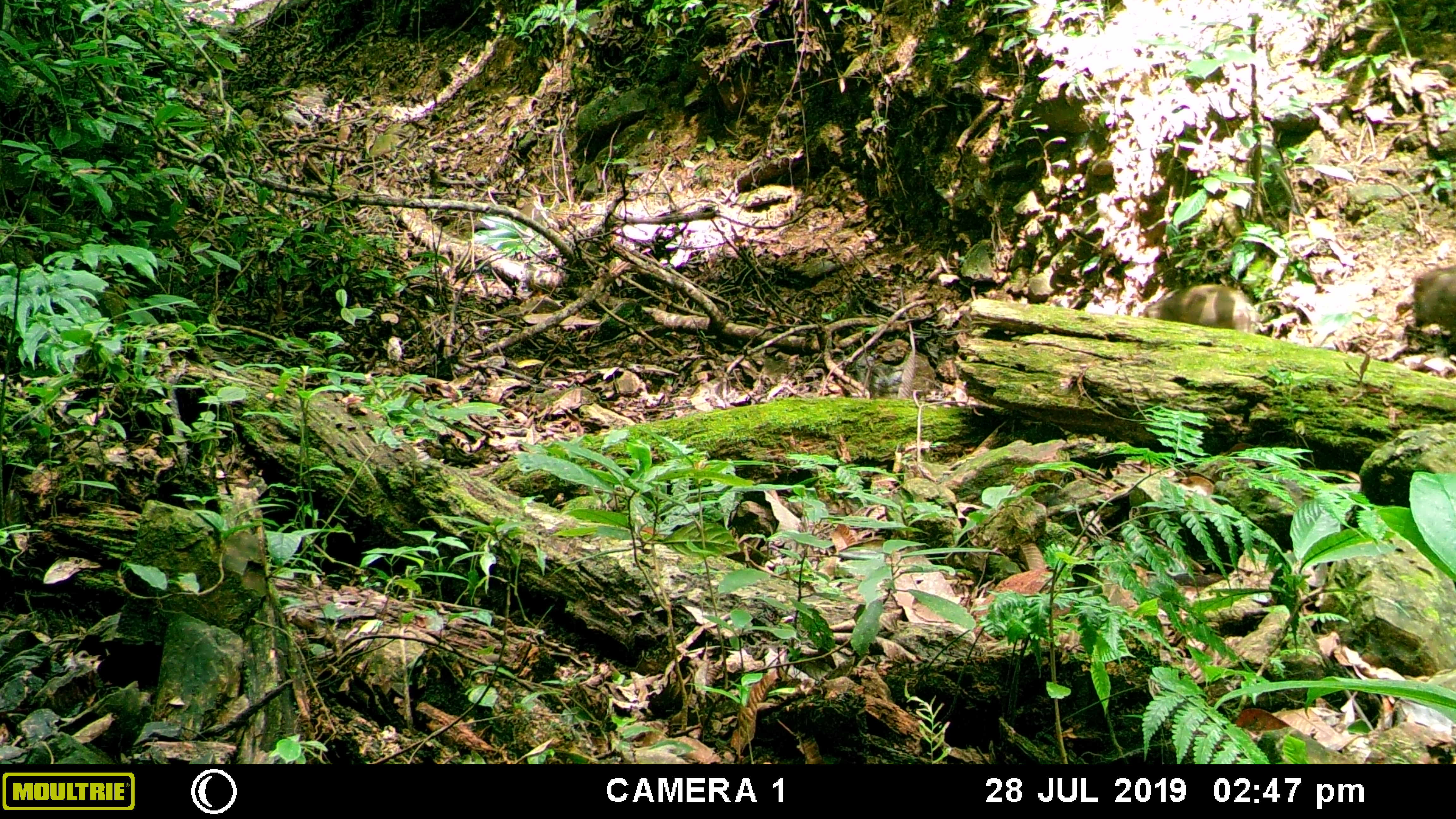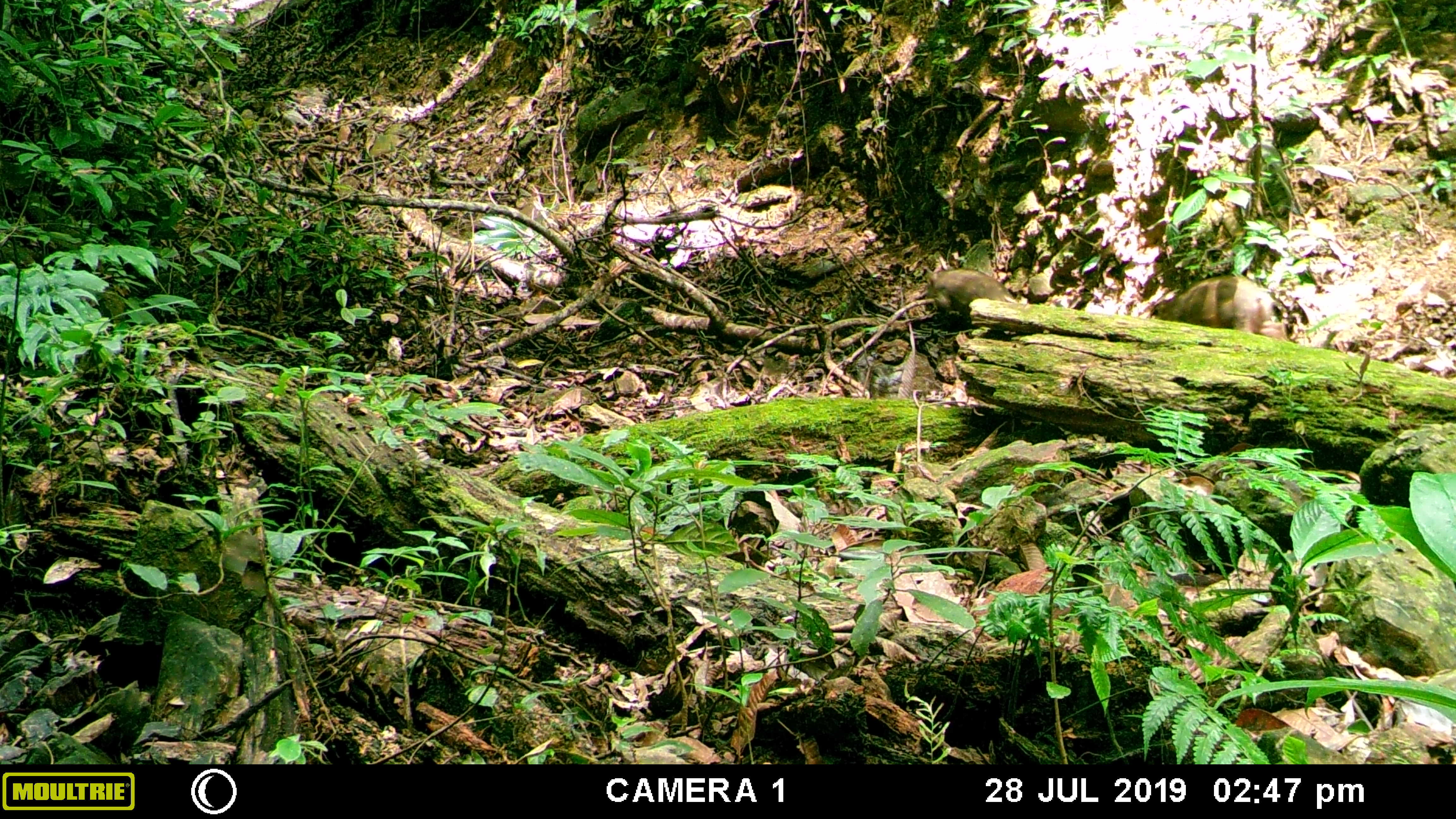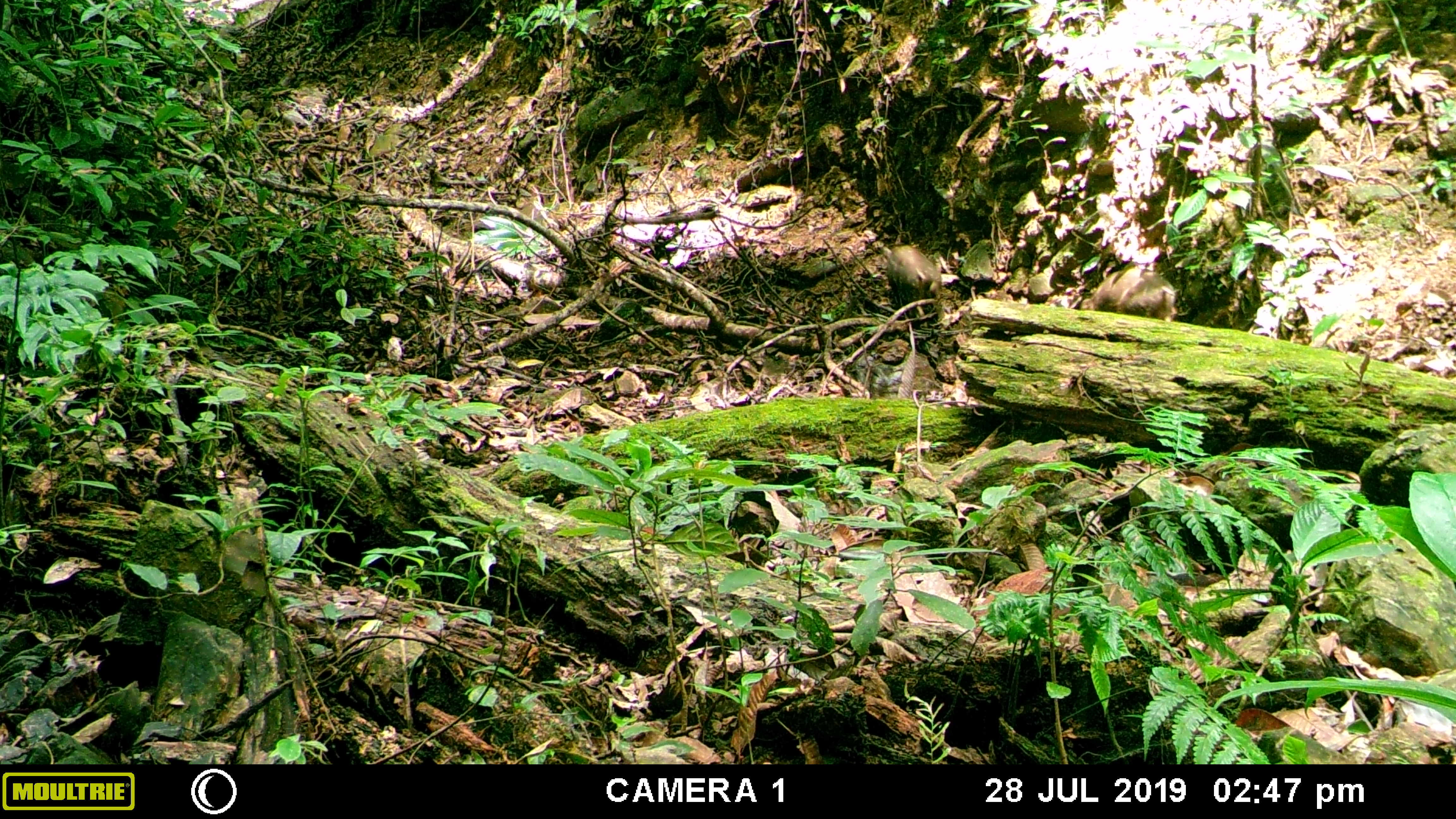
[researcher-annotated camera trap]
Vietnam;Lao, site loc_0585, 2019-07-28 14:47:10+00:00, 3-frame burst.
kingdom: Animalia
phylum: Chordata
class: Mammalia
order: Artiodactyla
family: Suidae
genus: Sus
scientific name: Sus scrofa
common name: eurasian wild pig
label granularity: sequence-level